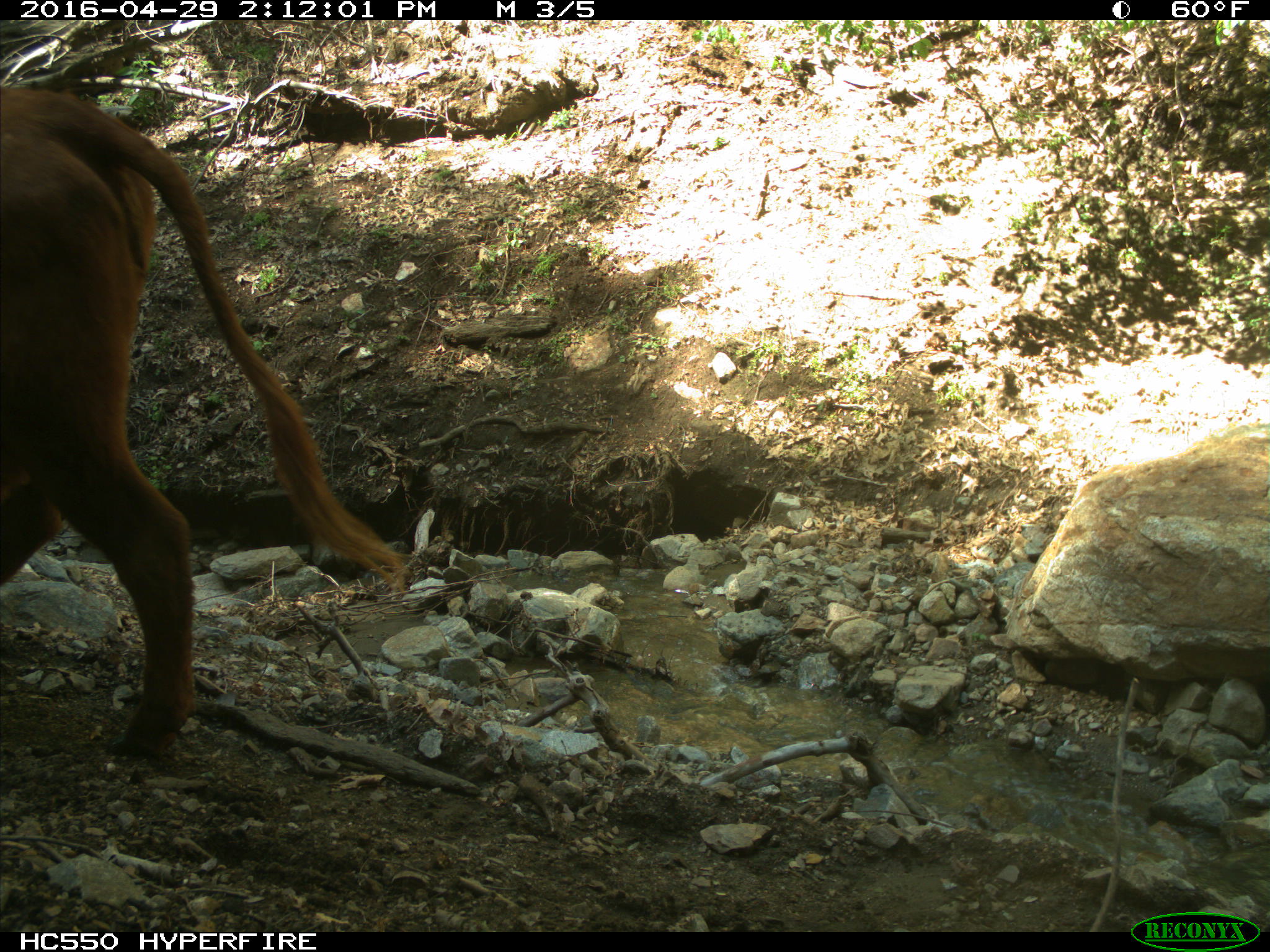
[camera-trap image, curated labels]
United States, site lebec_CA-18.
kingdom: Animalia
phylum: Chordata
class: Mammalia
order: Artiodactyla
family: Bovidae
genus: Bos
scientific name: Bos taurus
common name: domestic cow